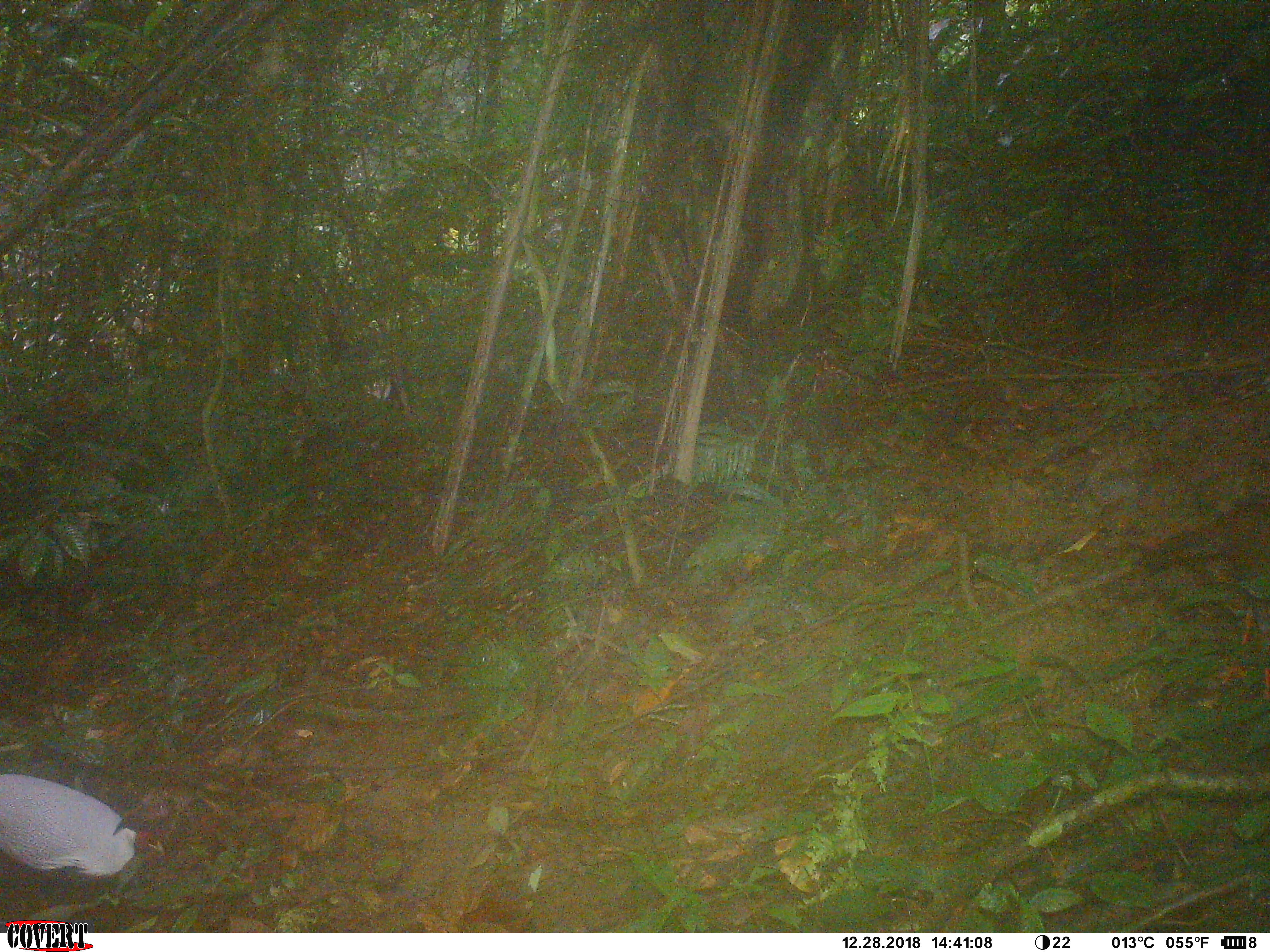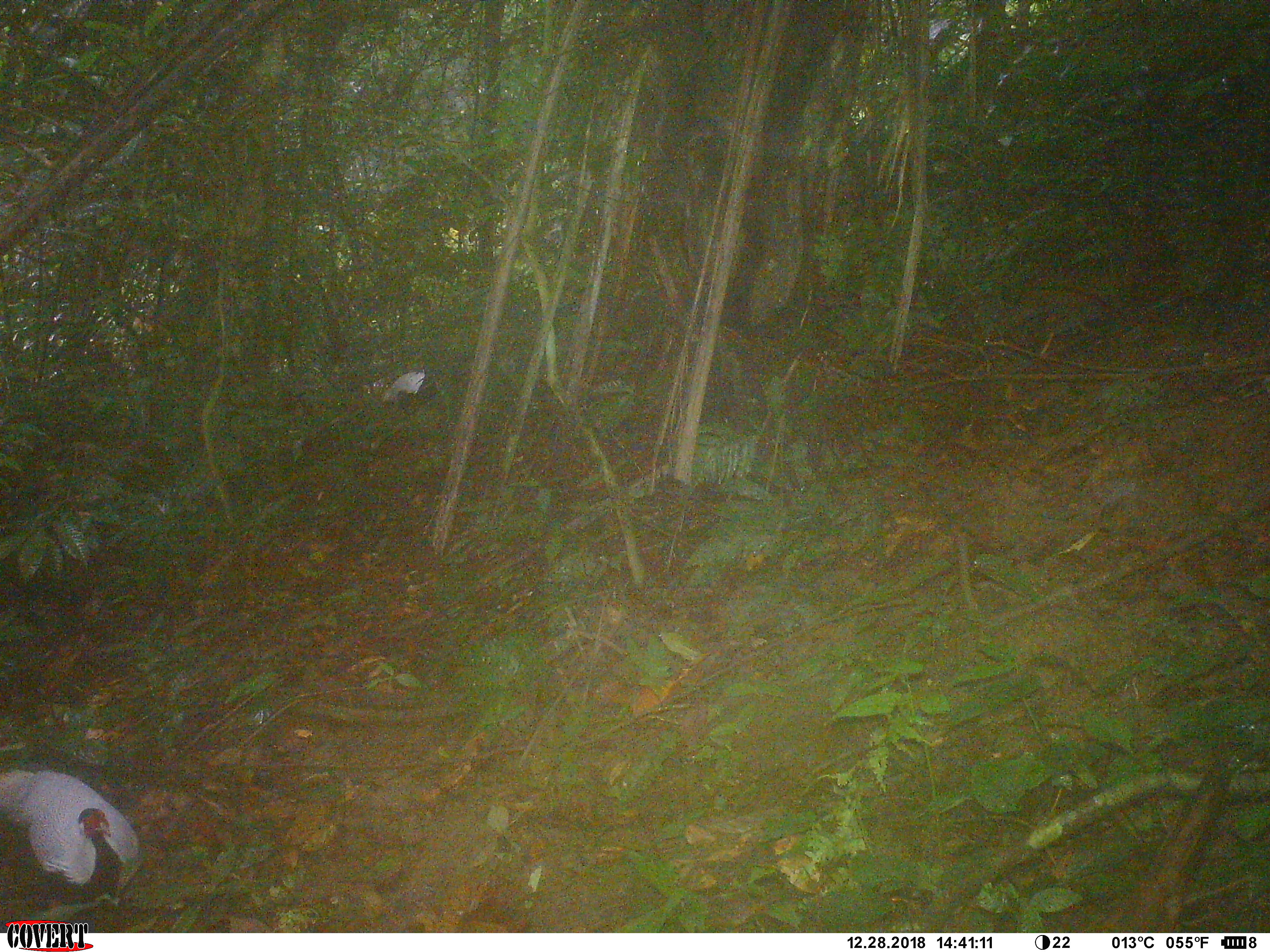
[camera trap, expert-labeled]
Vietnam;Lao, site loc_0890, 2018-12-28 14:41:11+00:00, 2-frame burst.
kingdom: Animalia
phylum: Chordata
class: Aves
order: Galliformes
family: Phasianidae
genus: Lophura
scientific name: Lophura nycthemera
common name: silver pheasant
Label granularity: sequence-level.